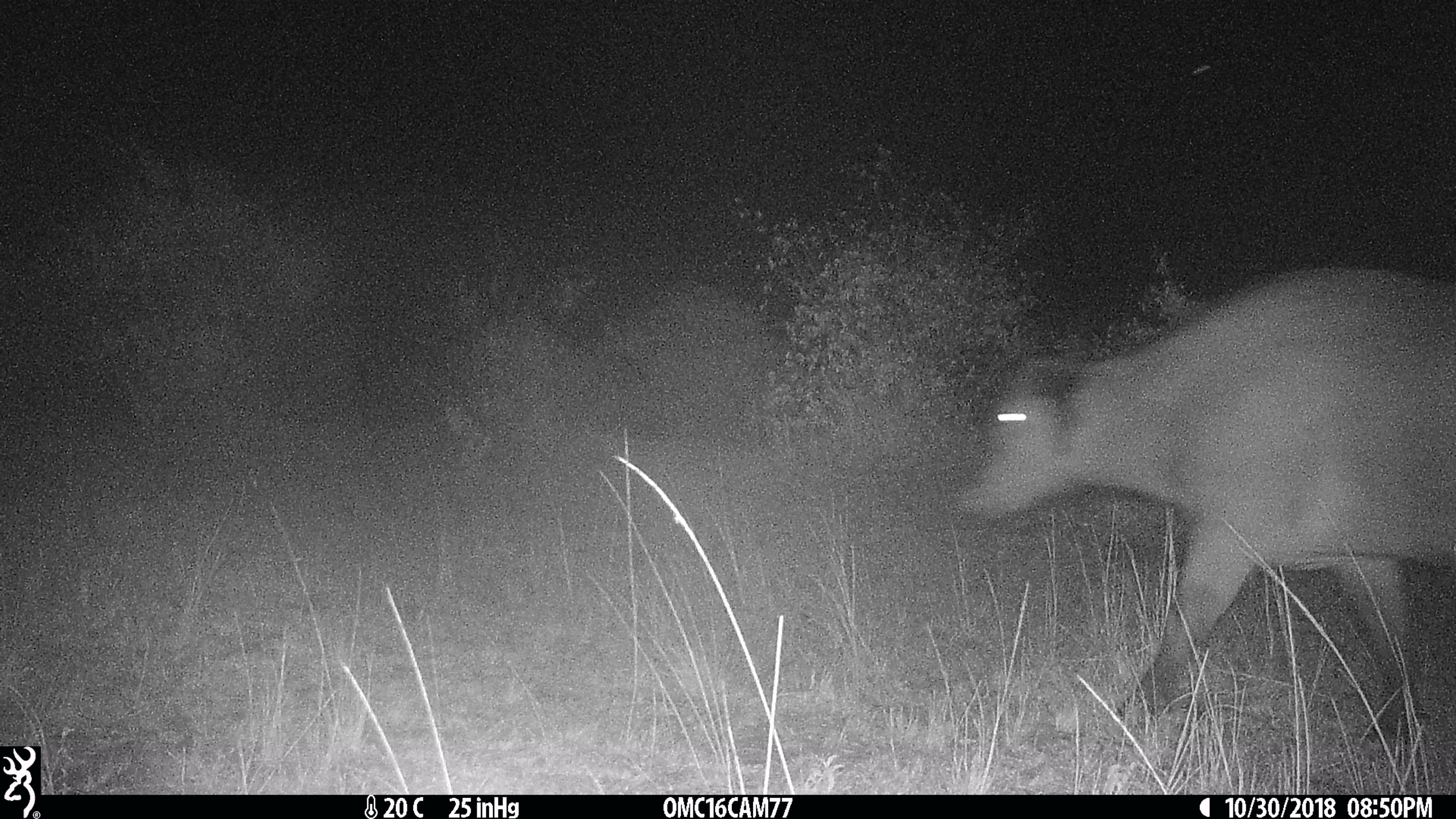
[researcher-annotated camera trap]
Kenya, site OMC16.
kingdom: Animalia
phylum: Chordata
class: Mammalia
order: Artiodactyla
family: Bovidae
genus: Syncerus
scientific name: Syncerus caffer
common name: buffalo